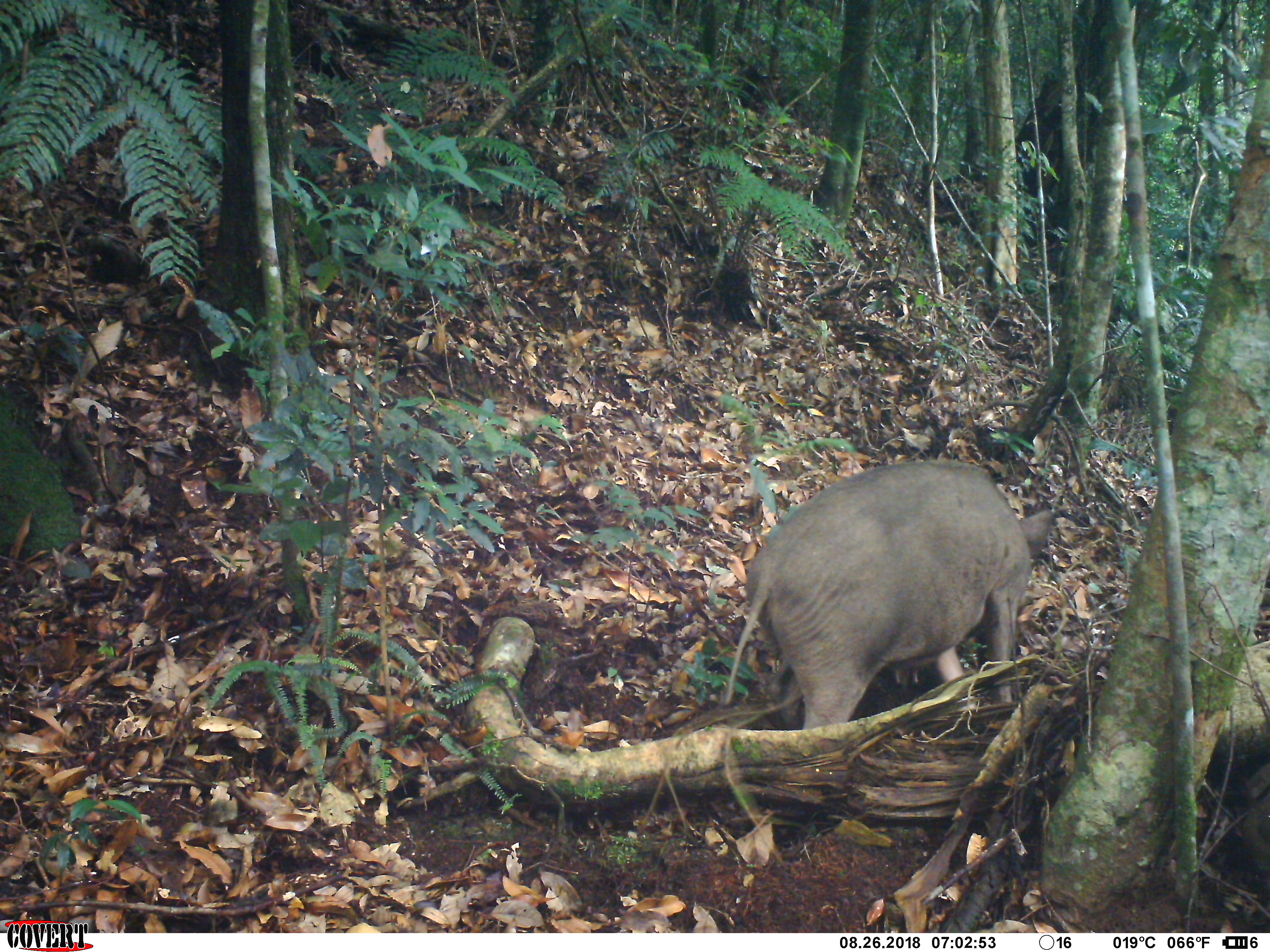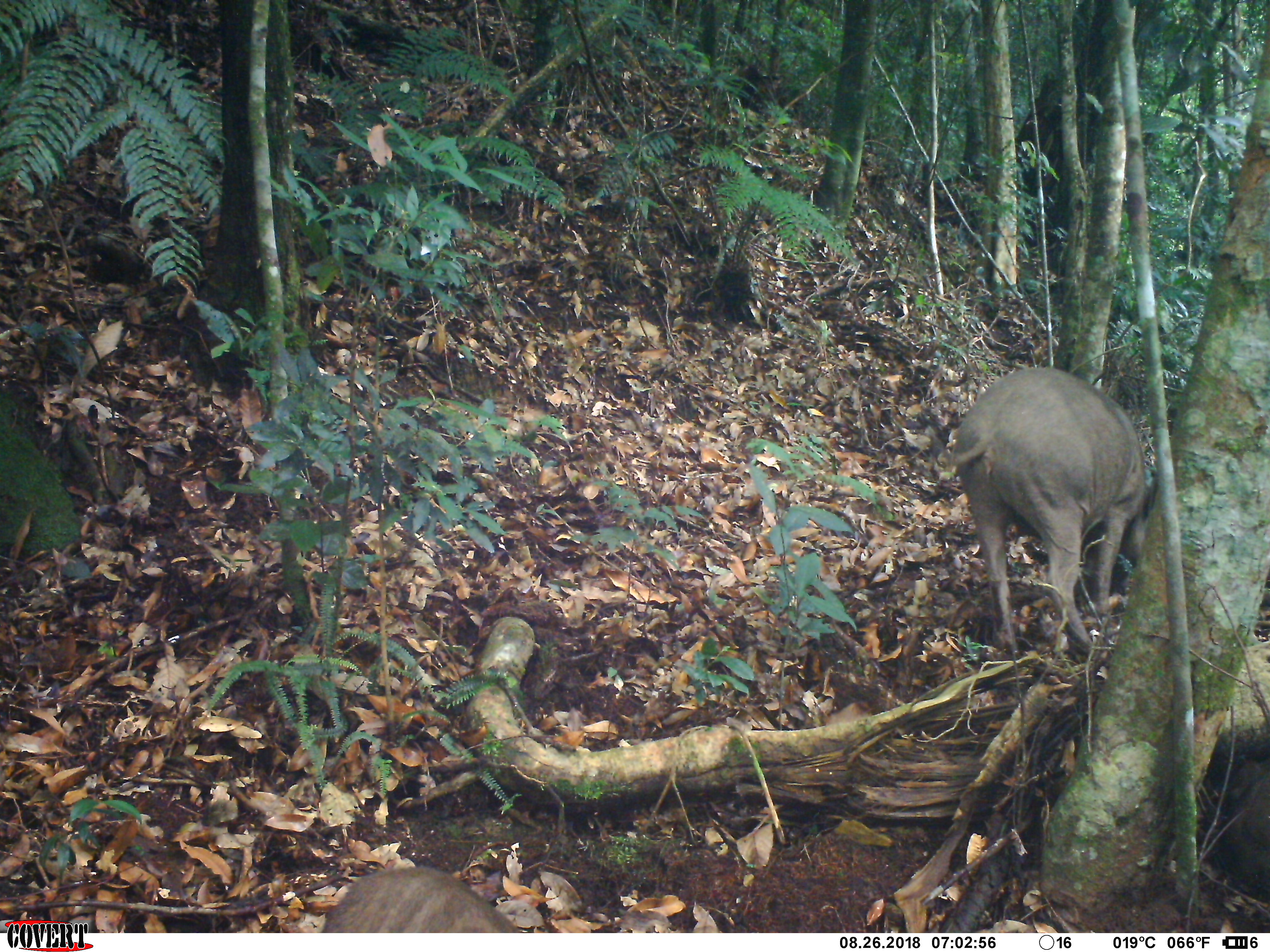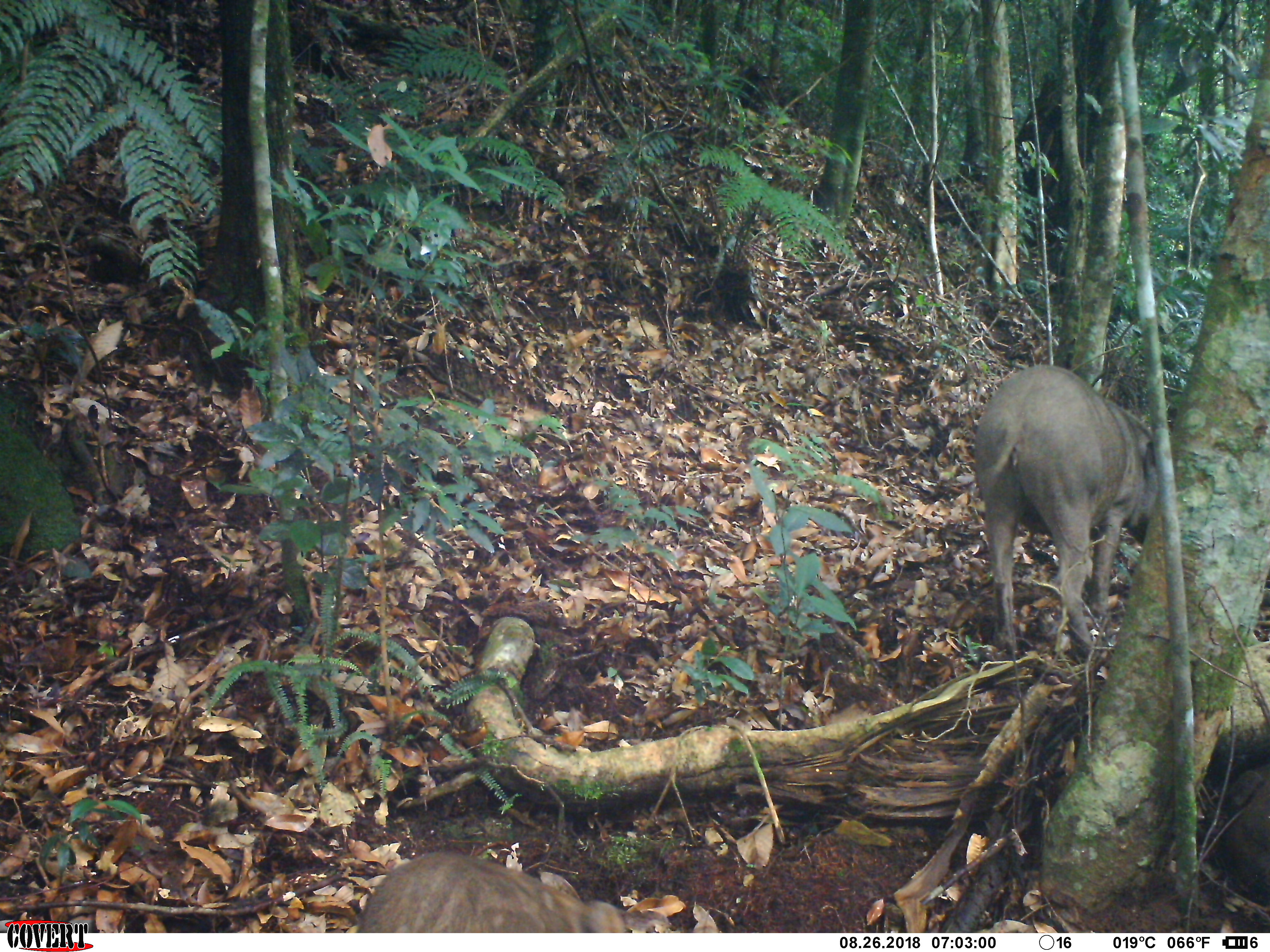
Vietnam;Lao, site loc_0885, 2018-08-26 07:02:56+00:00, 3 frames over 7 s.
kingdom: Animalia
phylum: Chordata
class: Mammalia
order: Artiodactyla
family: Suidae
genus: Sus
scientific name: Sus scrofa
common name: eurasian wild pig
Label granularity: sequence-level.